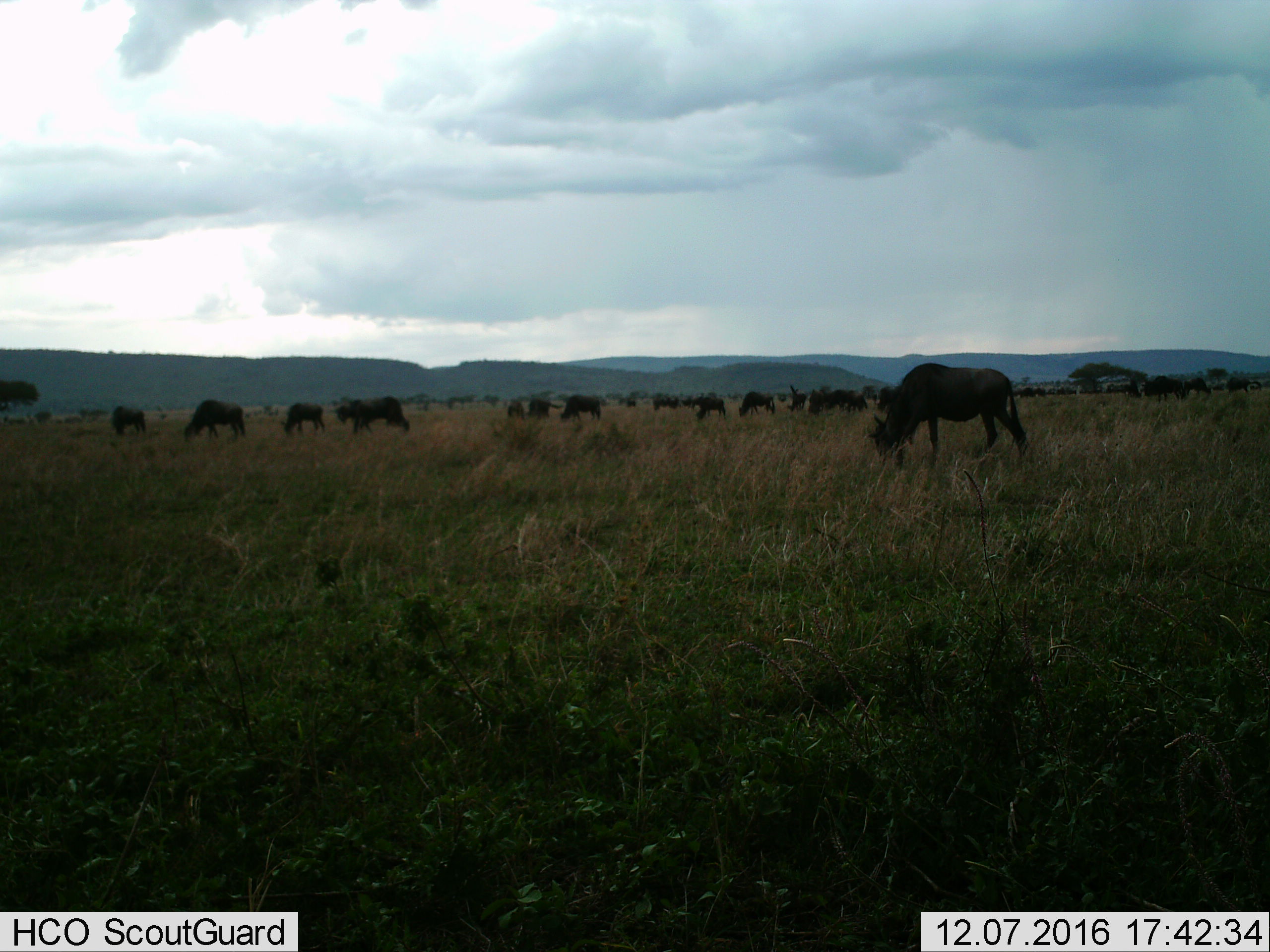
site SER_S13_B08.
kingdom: Animalia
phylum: Chordata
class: Mammalia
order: Artiodactyla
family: Bovidae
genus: Connochaetes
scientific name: Connochaetes taurinus taurinus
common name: blue wildebeest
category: wildebeestblue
Wildebeestblue (blue wildebeest) (Connochaetes taurinus taurinus), count 11-50. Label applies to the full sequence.